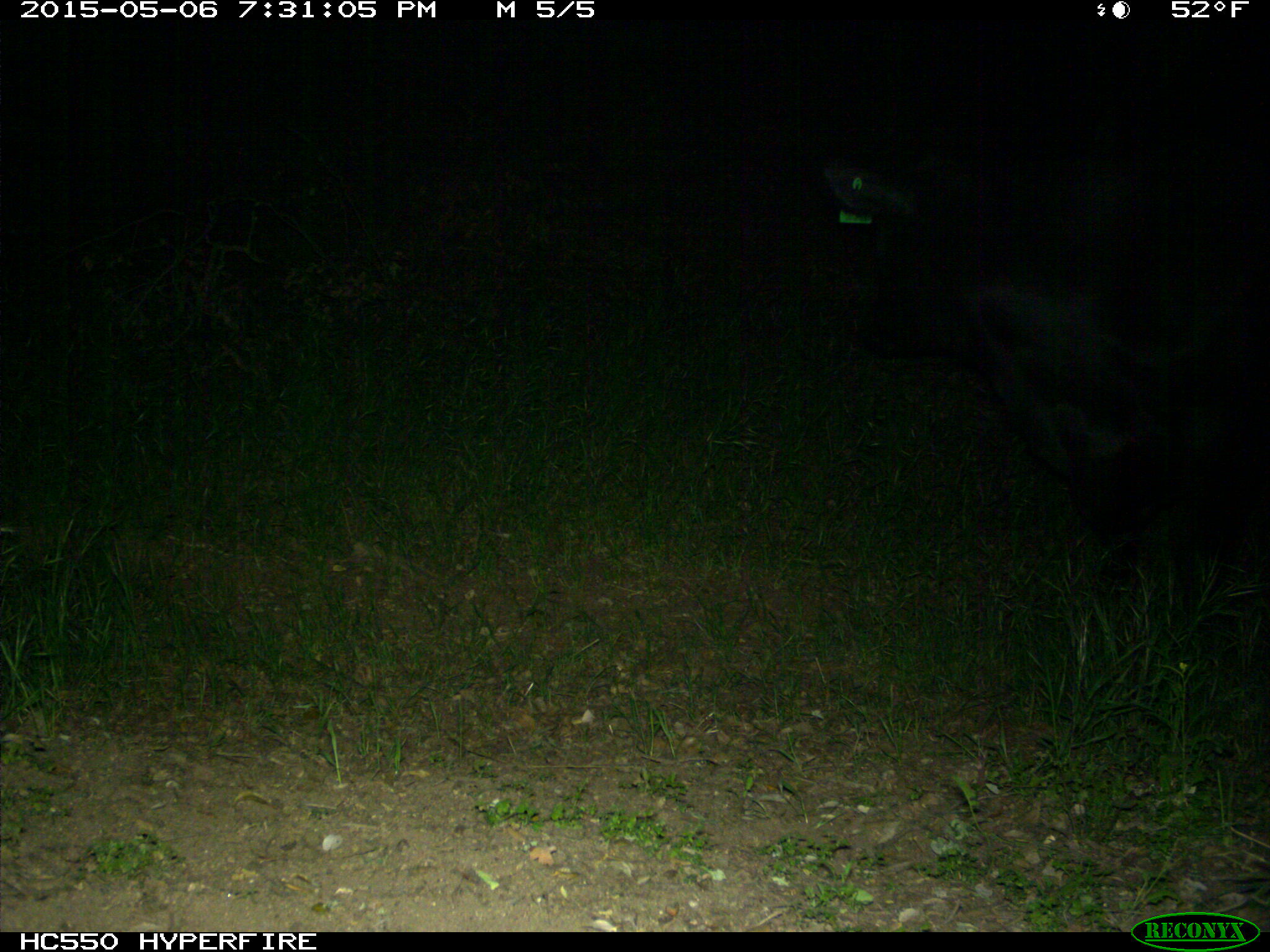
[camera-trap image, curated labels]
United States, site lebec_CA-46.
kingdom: Animalia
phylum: Chordata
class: Mammalia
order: Artiodactyla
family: Bovidae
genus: Bos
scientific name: Bos taurus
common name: domestic cow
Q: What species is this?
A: Bos taurus (domestic cow).